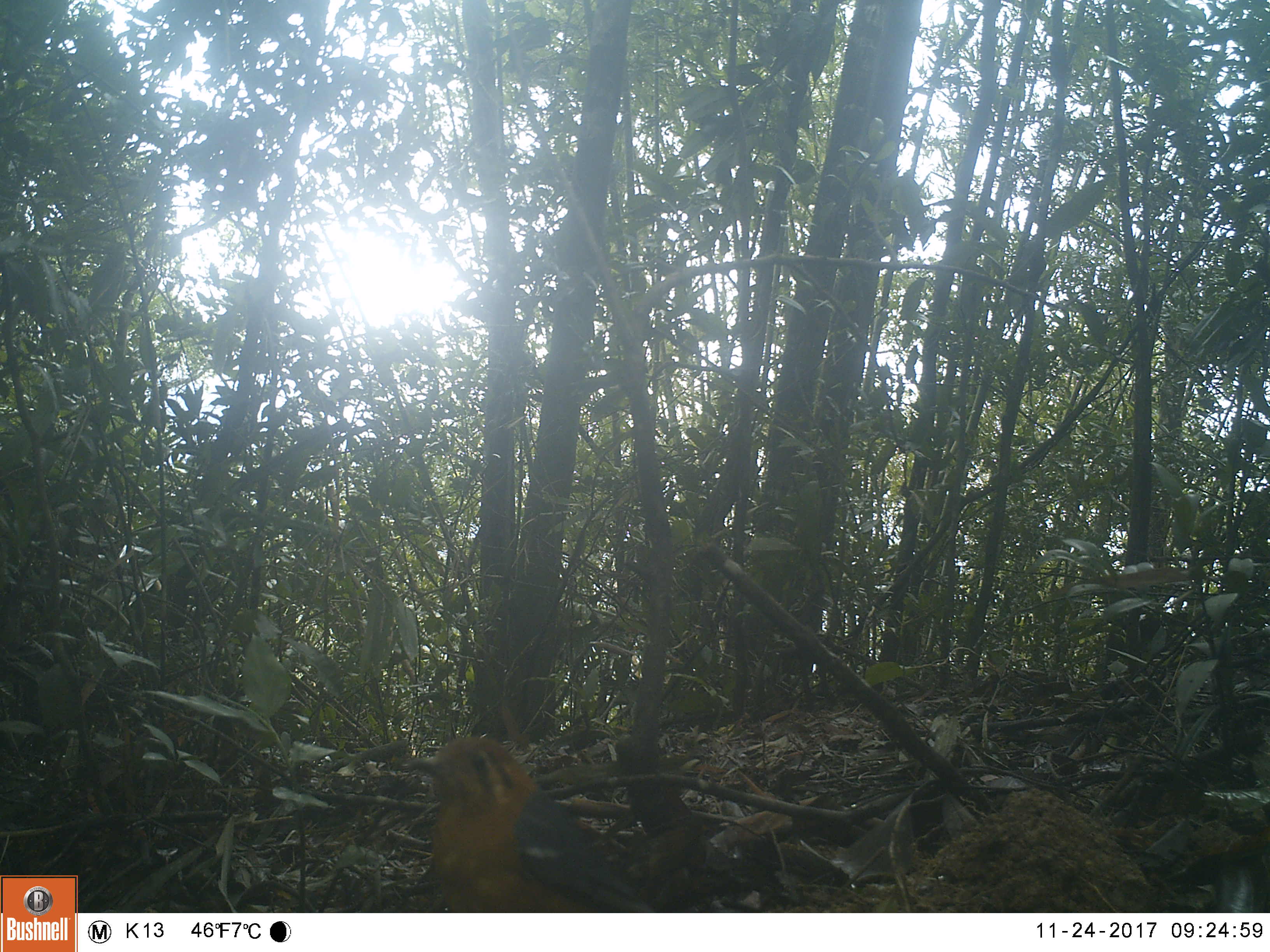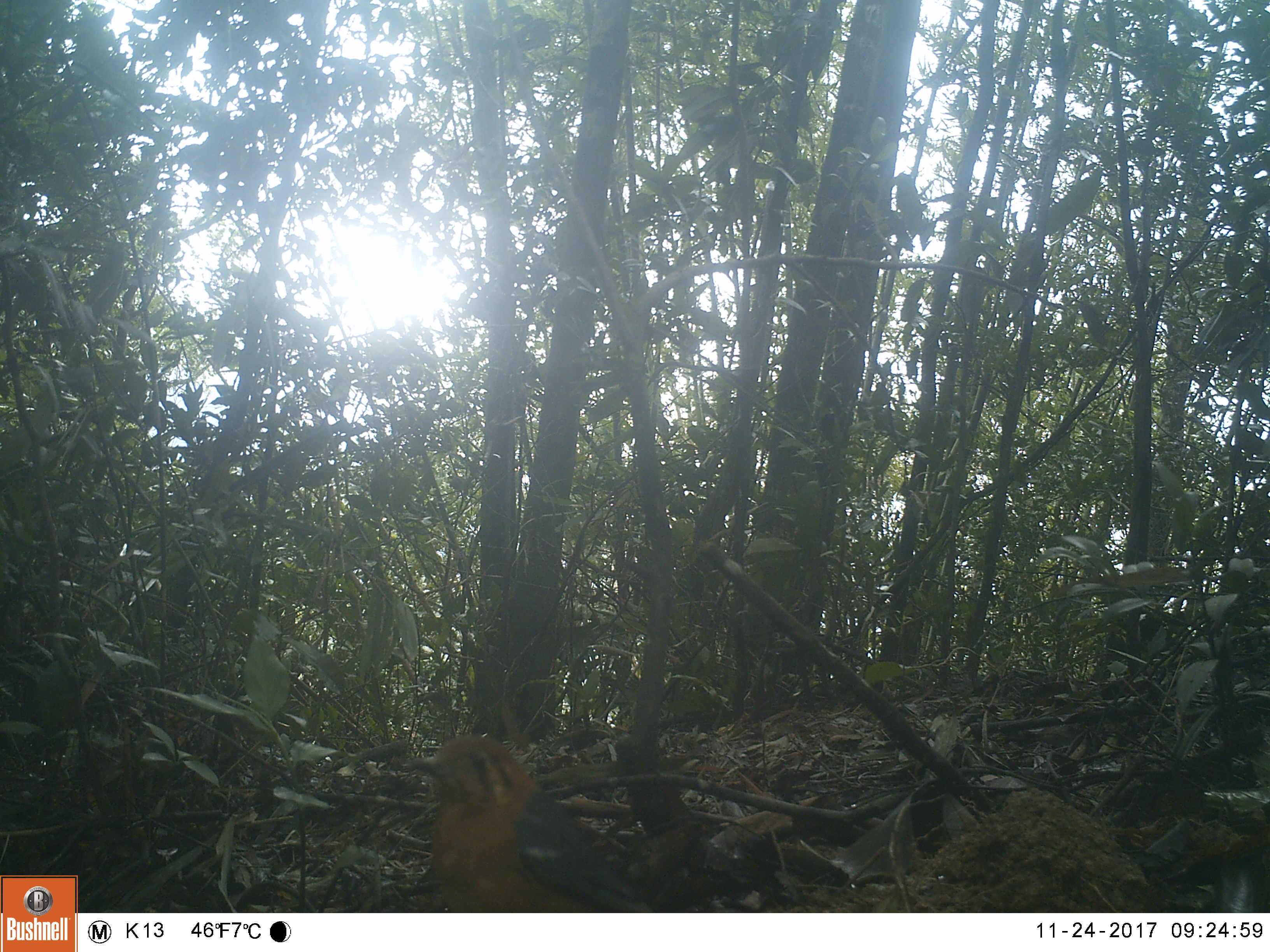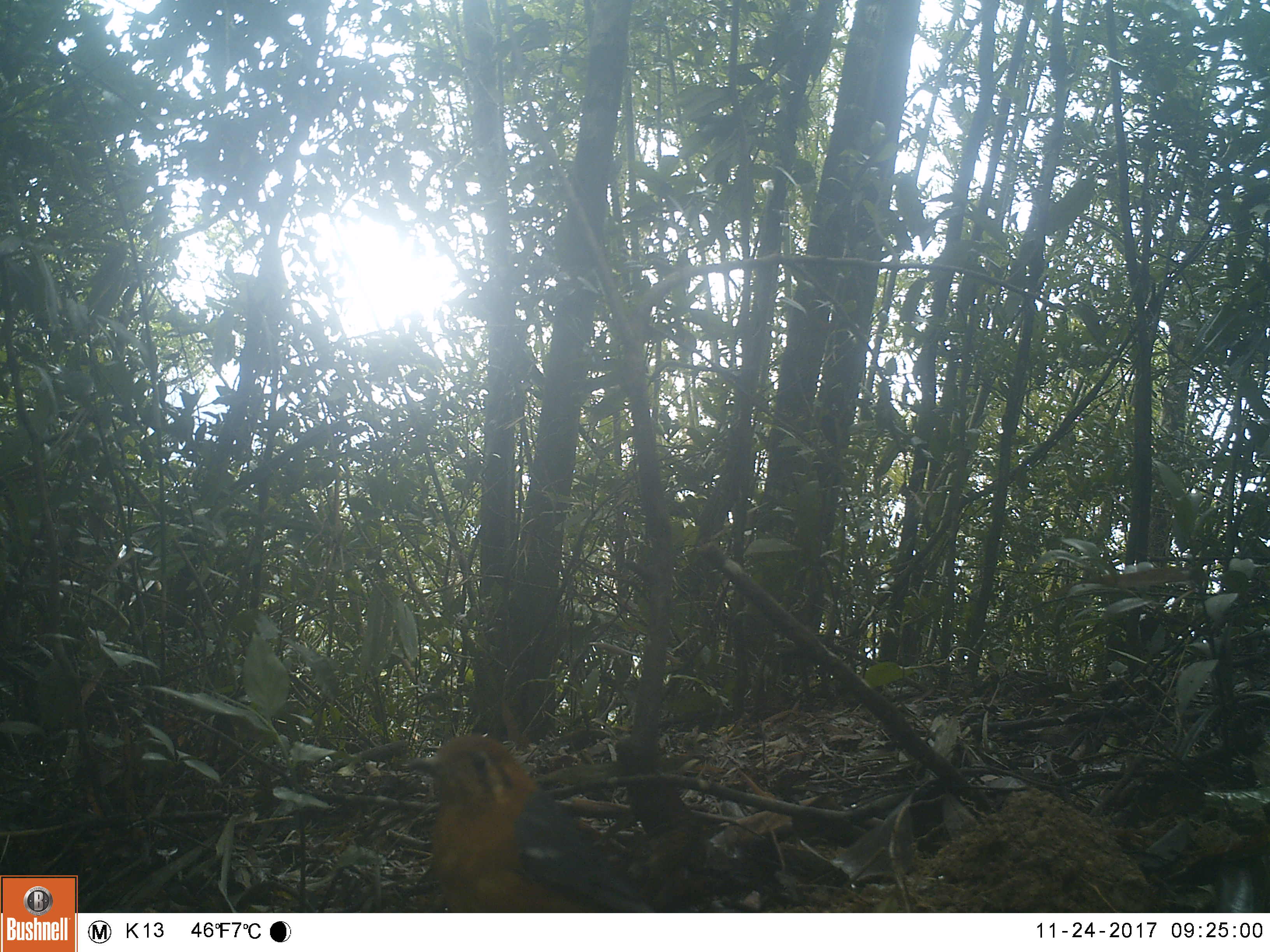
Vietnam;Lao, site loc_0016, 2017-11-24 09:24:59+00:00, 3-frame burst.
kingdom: Animalia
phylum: Chordata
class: Aves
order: Passeriformes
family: Turdidae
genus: Geokichla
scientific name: Geokichla citrina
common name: orange-headed thrush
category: orange headed thrush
Orange headed thrush (orange-headed thrush) (Geokichla citrina). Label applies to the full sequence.